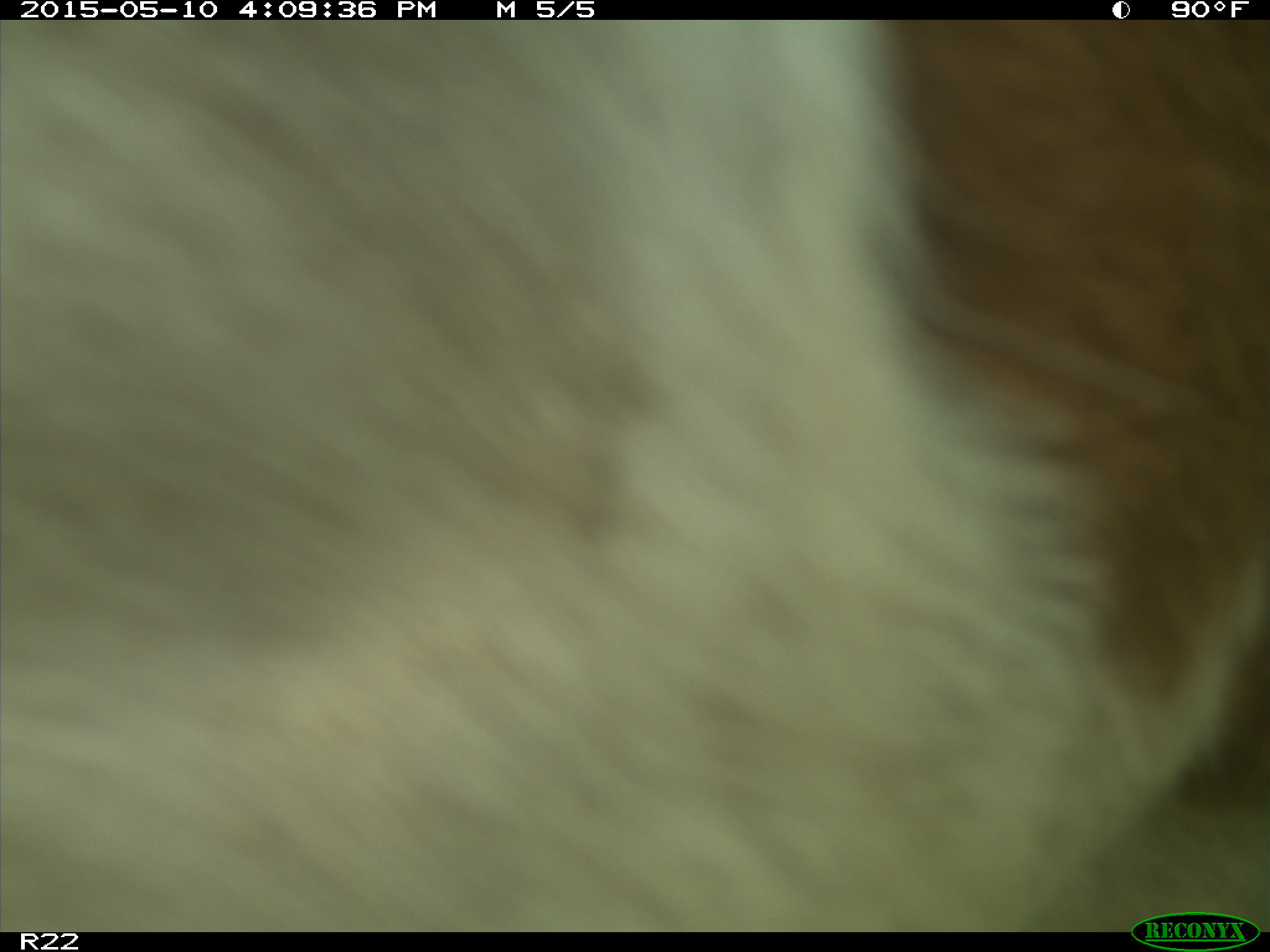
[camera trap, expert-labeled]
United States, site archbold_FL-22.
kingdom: Animalia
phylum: Chordata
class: Mammalia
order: Artiodactyla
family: Bovidae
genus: Bos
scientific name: Bos taurus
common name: domestic cow